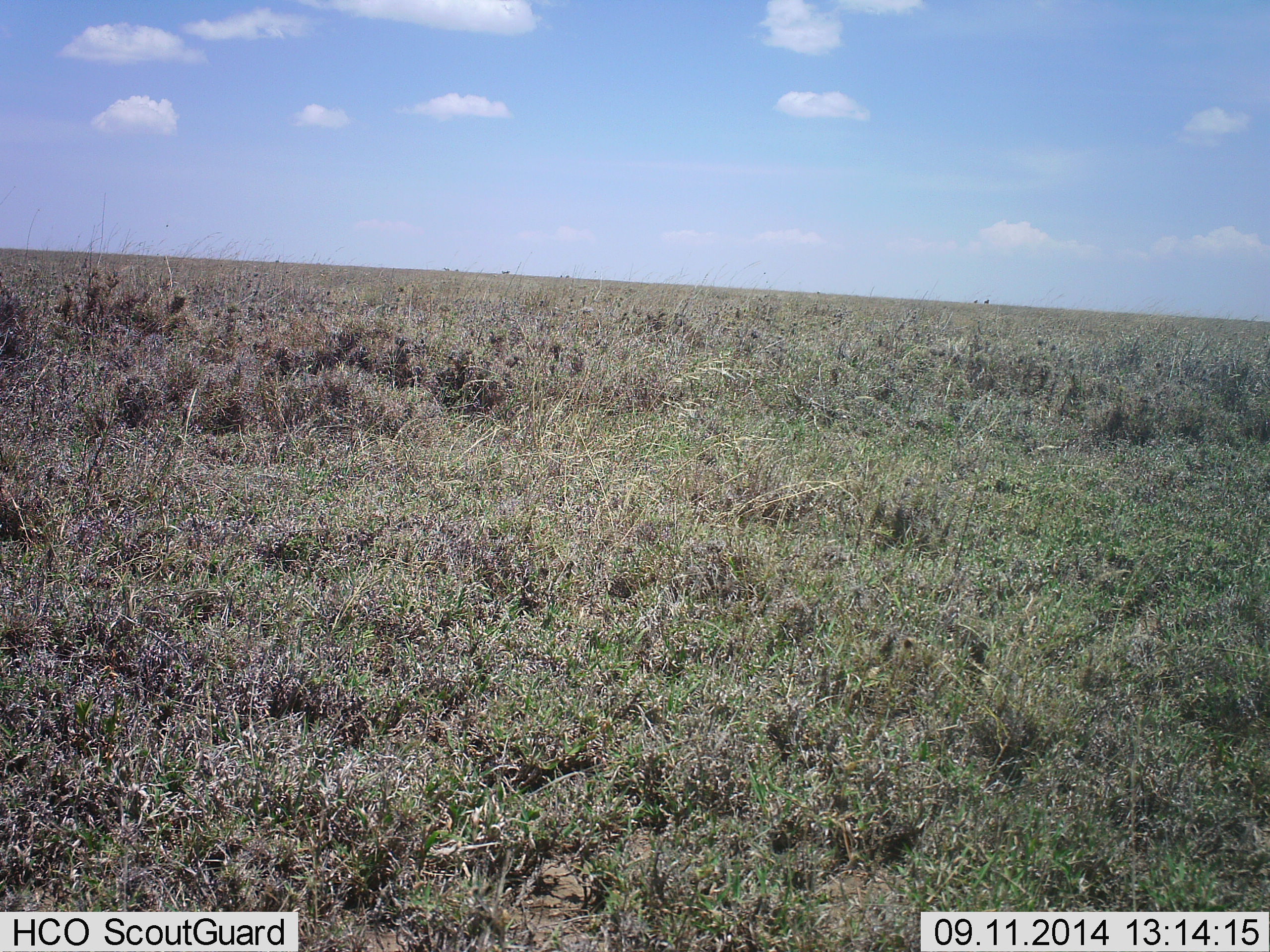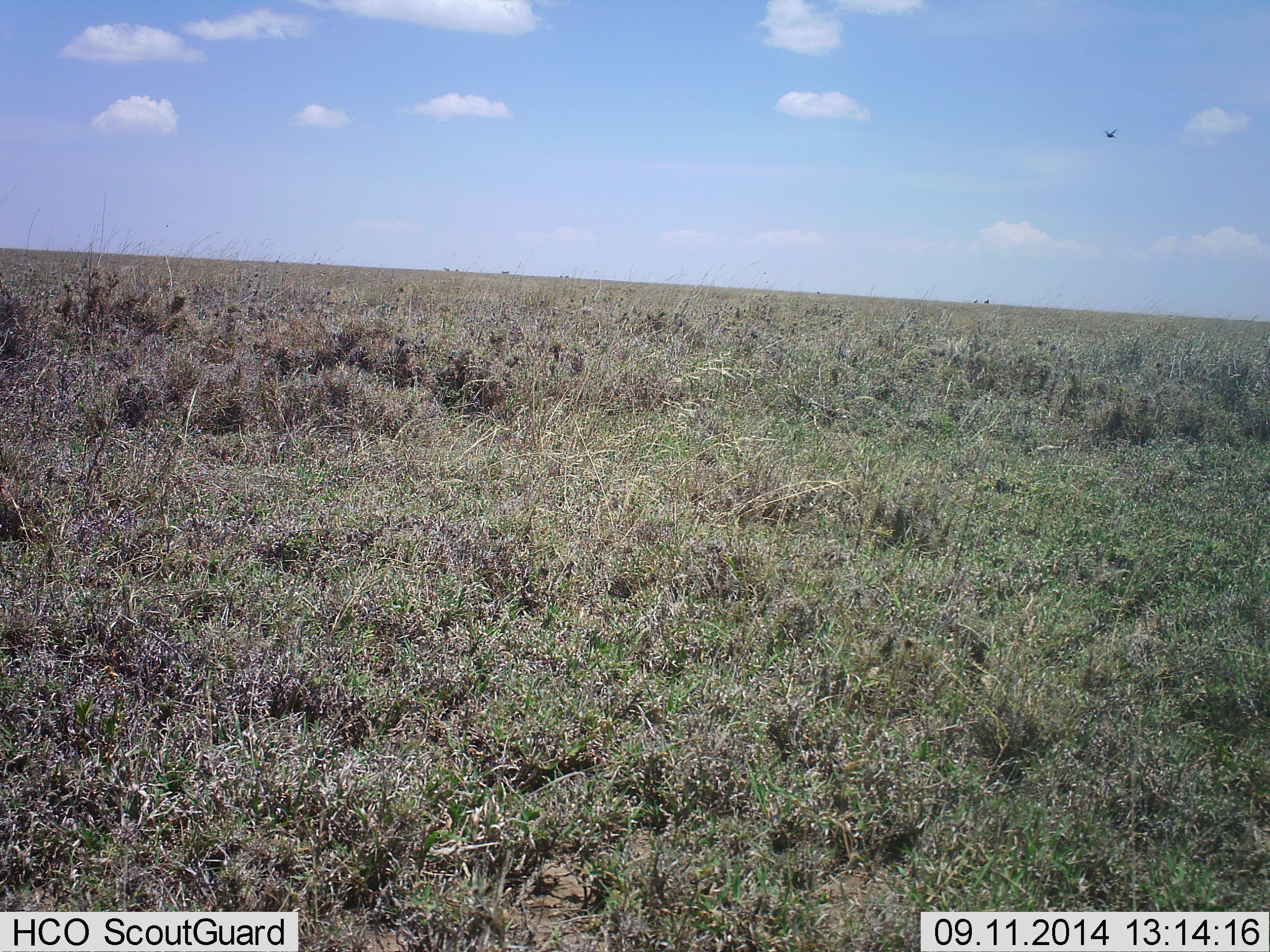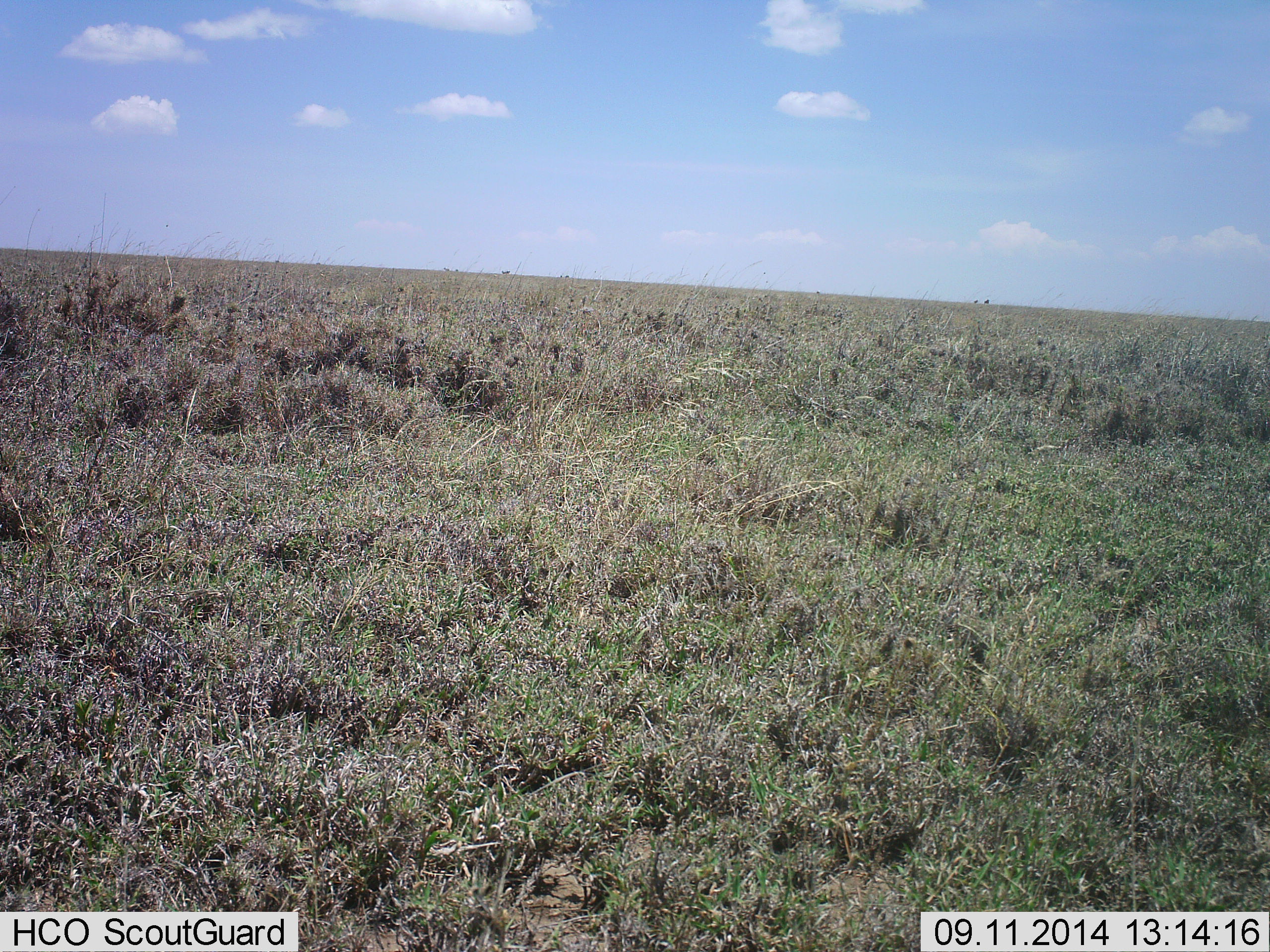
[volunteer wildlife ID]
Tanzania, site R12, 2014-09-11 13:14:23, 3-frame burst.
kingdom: Animalia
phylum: Chordata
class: Aves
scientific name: Aves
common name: bird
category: otherbird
Otherbird (bird) (Aves), count 1. Behavior (volunteer vote fractions): standing 0%, resting 0%, moving 100%, interacting 0%. Young present (vote fraction): 0%. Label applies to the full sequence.